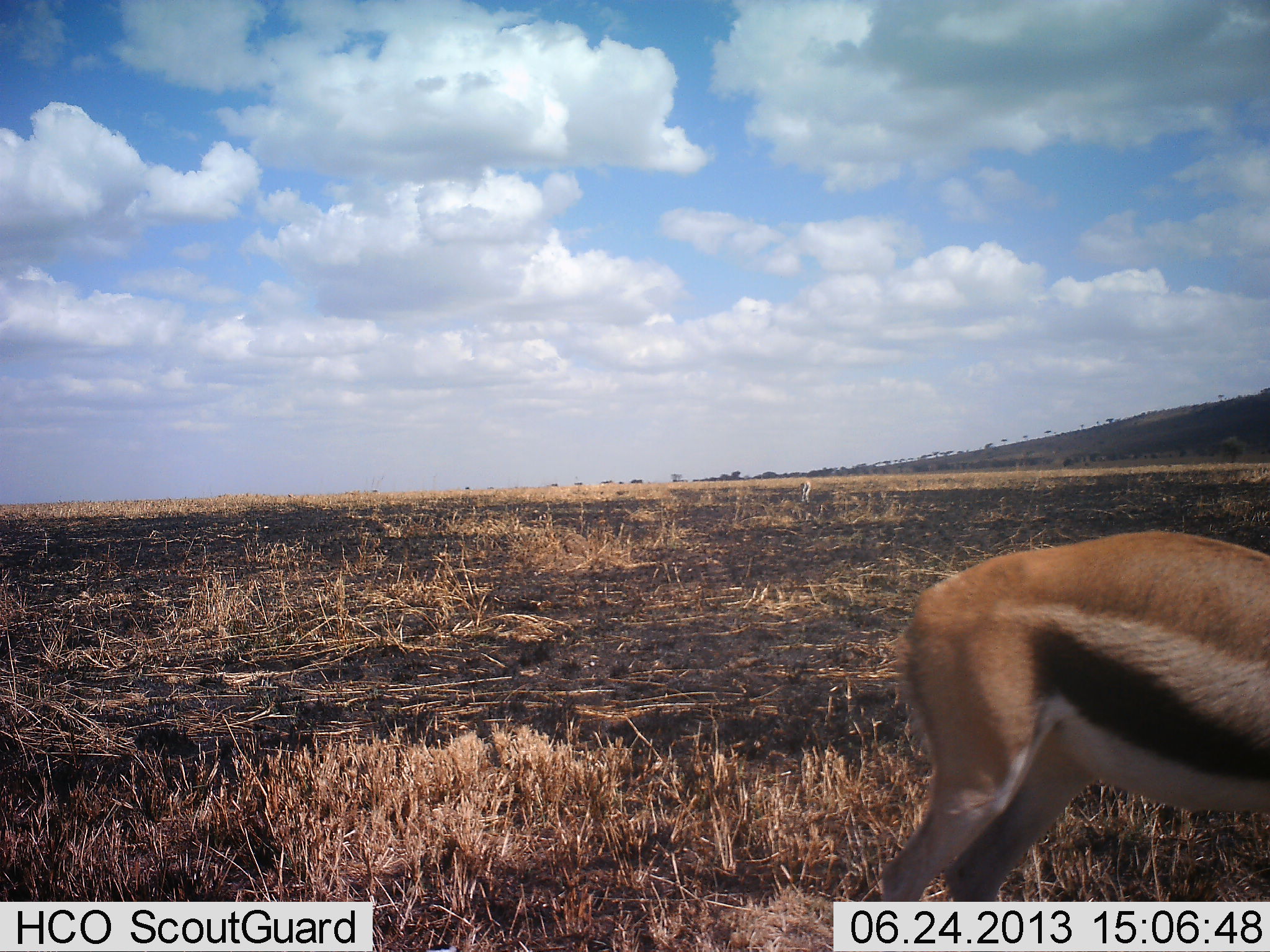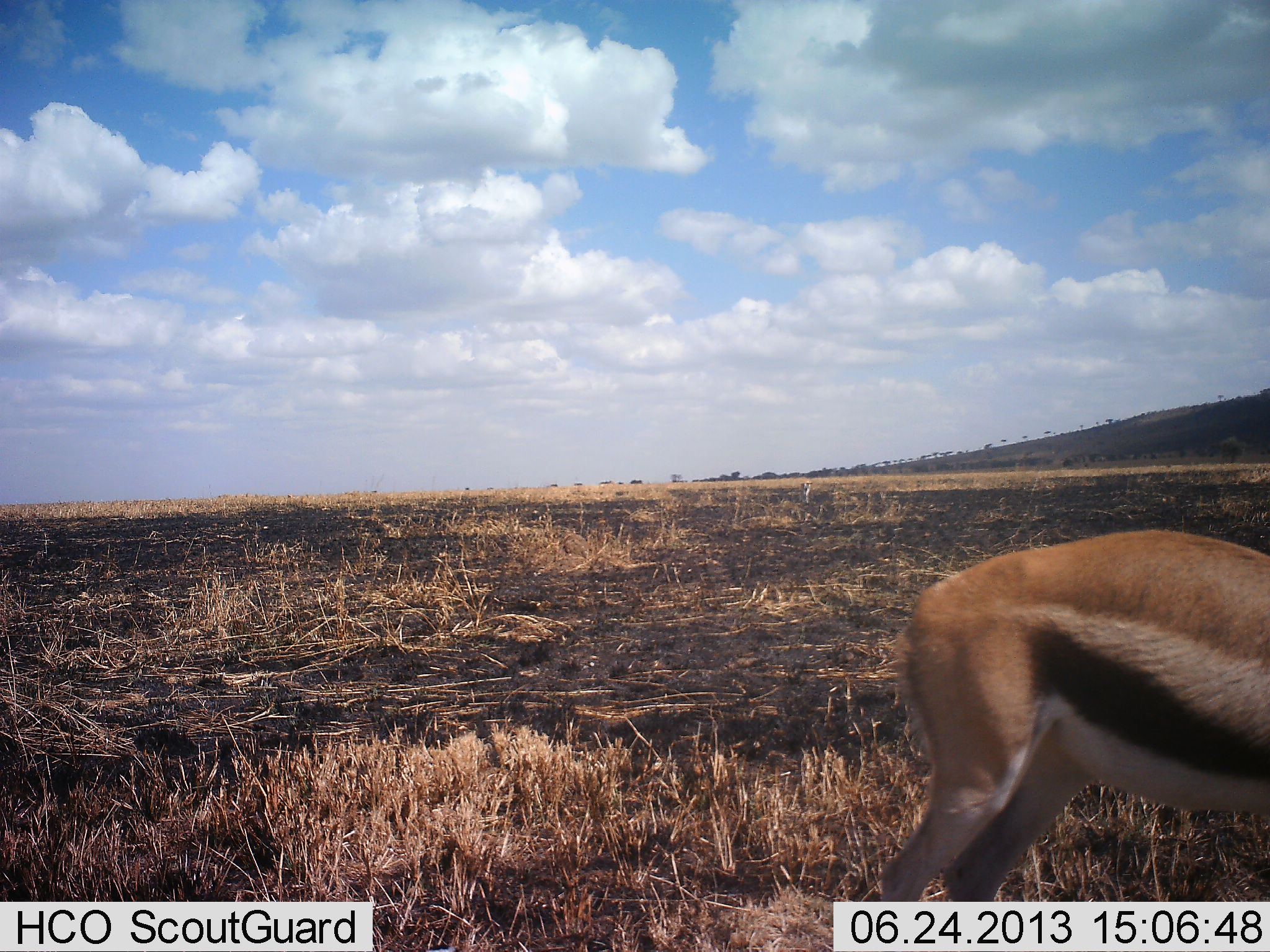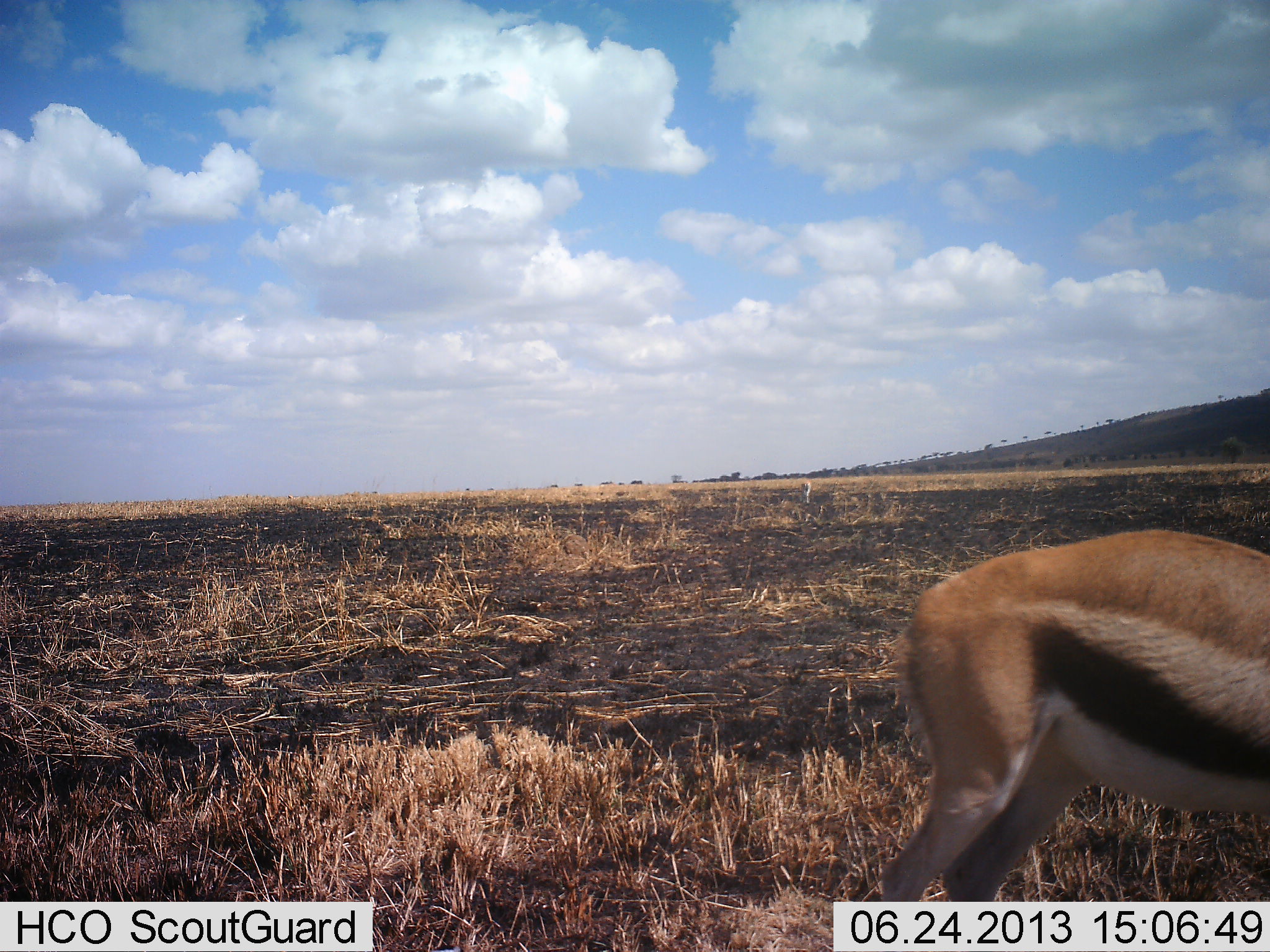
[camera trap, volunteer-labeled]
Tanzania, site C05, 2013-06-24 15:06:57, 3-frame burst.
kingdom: Animalia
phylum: Chordata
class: Mammalia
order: Artiodactyla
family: Bovidae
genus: Eudorcas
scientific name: Eudorcas thomsonii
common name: thomson's gazelle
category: gazellethomsons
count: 1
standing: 60%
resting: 0%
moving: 20%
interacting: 0%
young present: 0%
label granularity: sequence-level